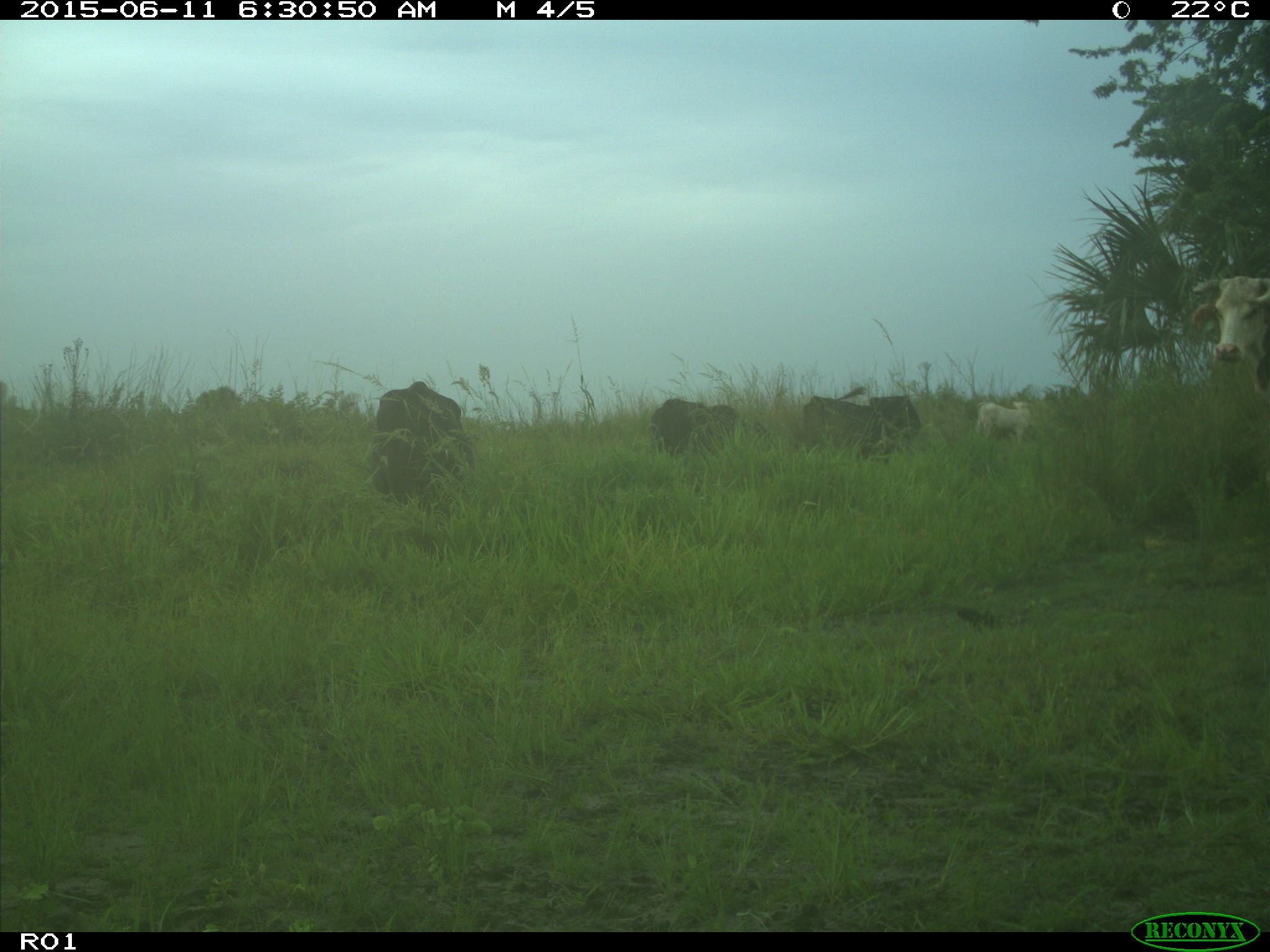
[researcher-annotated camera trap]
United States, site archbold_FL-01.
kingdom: Animalia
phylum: Chordata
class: Mammalia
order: Artiodactyla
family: Bovidae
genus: Bos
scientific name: Bos taurus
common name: domestic cow